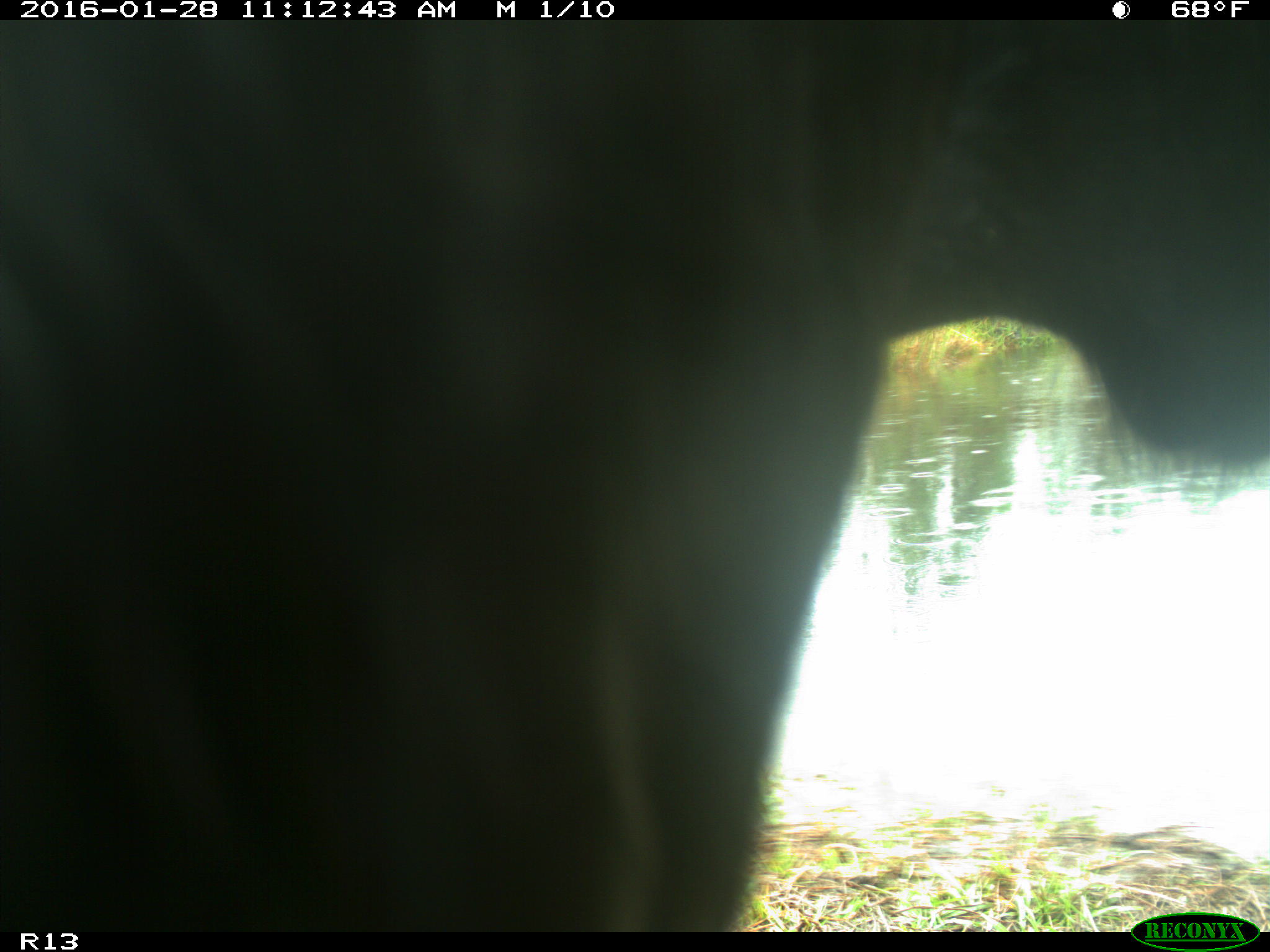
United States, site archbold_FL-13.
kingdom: Animalia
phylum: Chordata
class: Mammalia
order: Artiodactyla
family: Bovidae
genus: Bos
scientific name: Bos taurus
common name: domestic cow